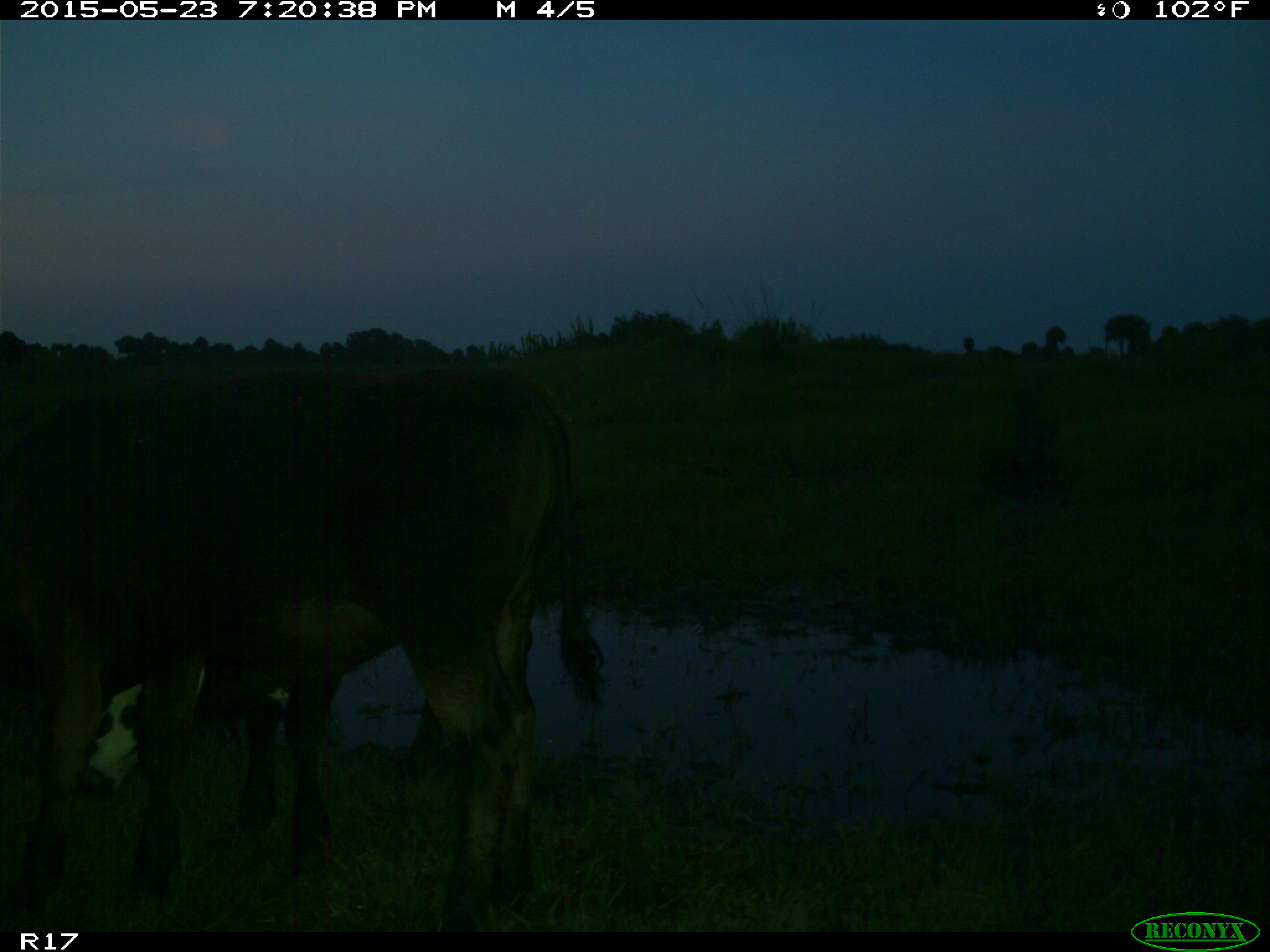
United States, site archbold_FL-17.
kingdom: Animalia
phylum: Chordata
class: Mammalia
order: Artiodactyla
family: Bovidae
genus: Bos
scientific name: Bos taurus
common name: domestic cow